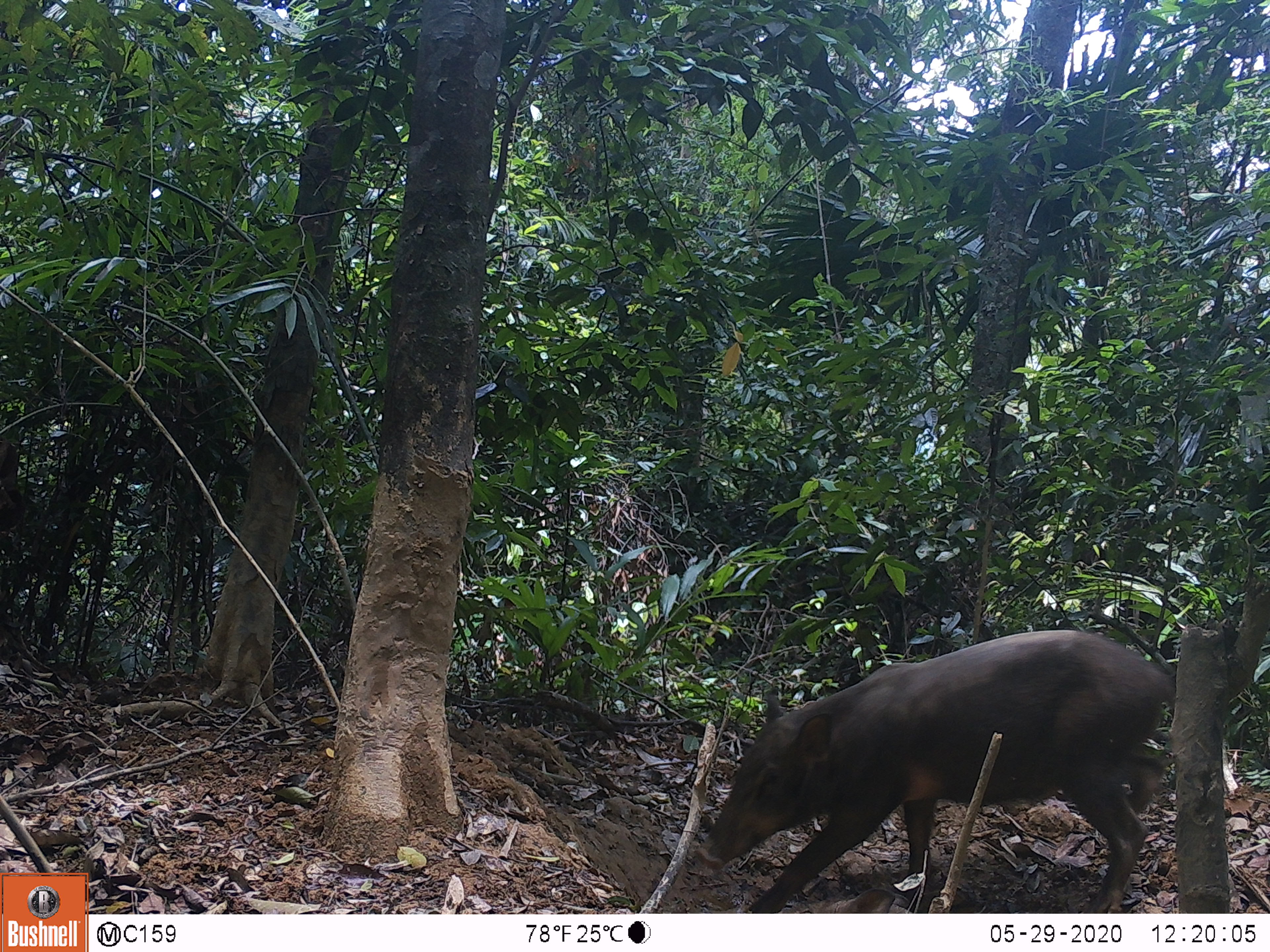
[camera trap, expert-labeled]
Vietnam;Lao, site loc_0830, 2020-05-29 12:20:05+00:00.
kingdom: Animalia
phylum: Chordata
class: Mammalia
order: Artiodactyla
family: Suidae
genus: Sus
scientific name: Sus scrofa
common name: eurasian wild pig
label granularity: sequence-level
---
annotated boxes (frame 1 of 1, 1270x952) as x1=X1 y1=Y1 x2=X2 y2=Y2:
eurasian wild pig: x1=694 y1=629 x2=1177 y2=912